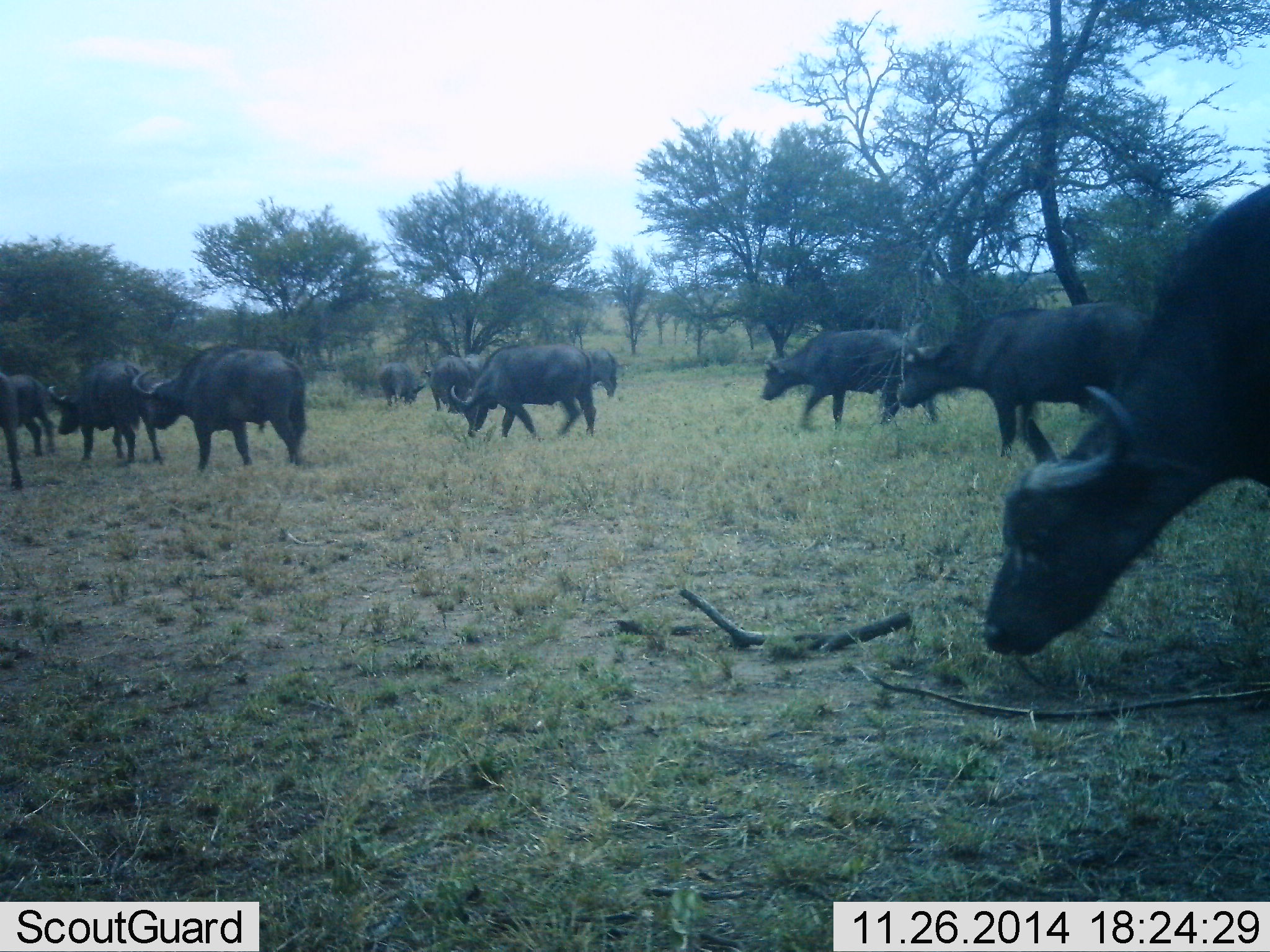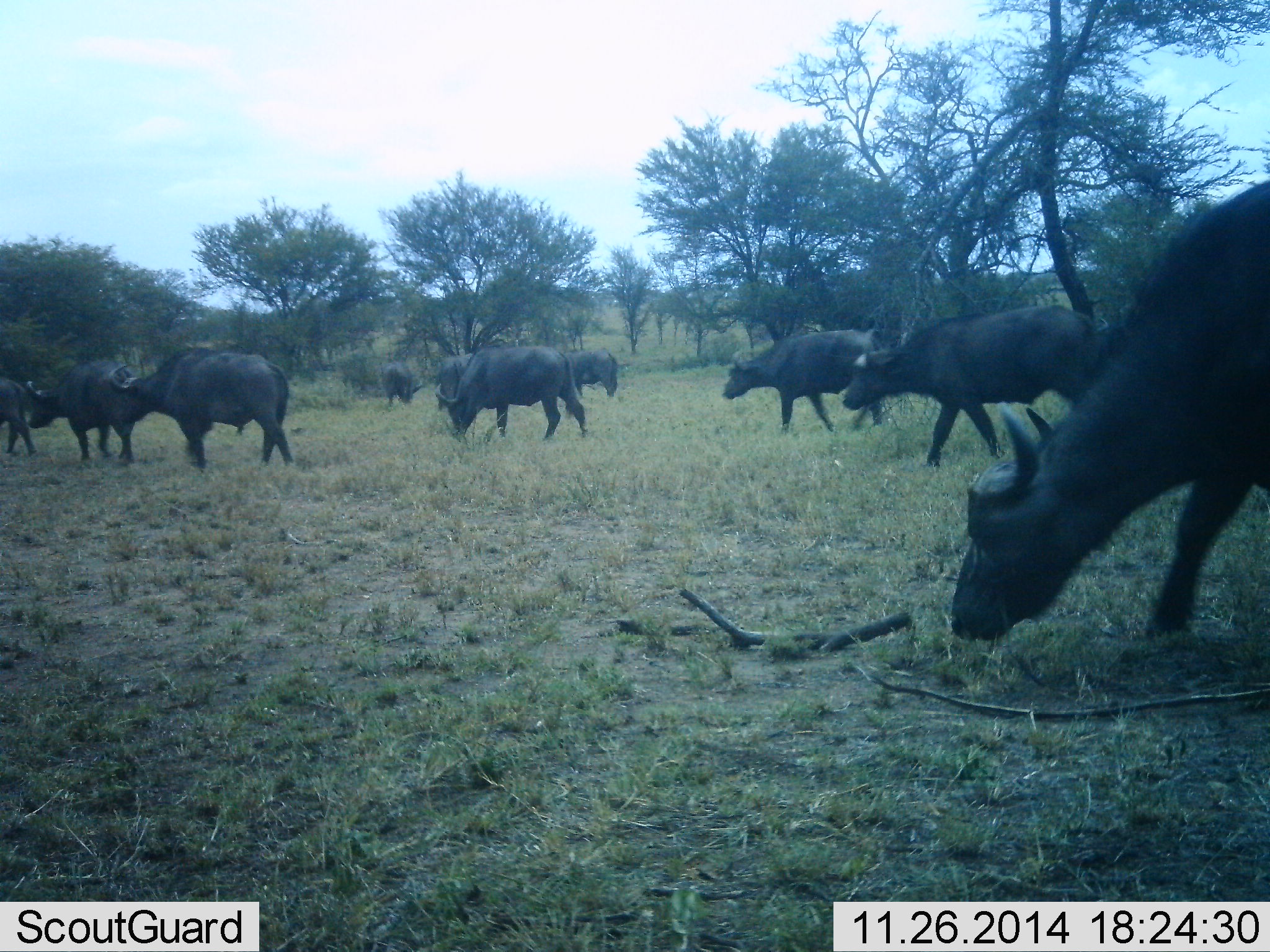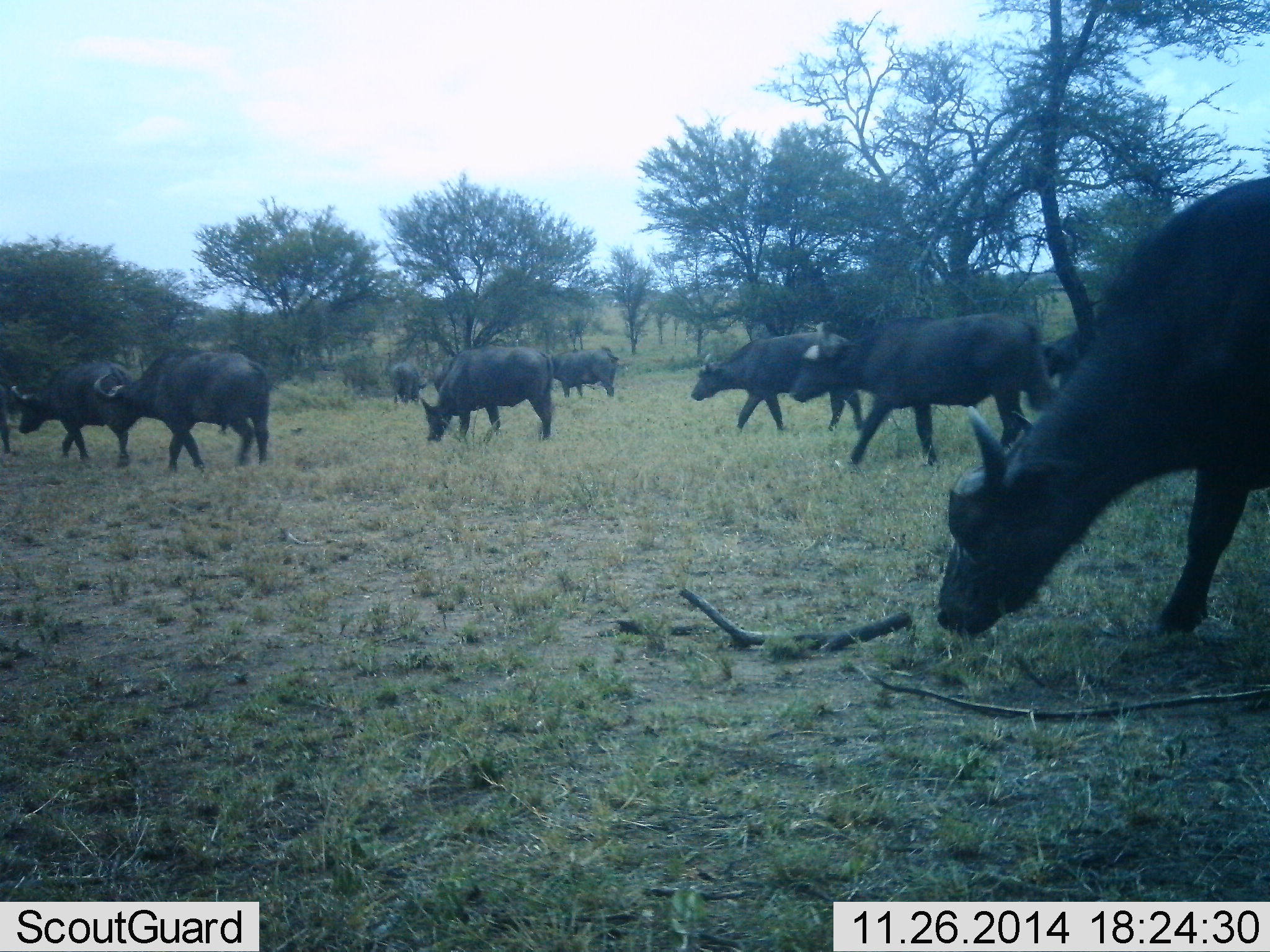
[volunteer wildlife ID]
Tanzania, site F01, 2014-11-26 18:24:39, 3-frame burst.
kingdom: Animalia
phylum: Chordata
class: Mammalia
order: Artiodactyla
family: Bovidae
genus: Syncerus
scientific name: Syncerus caffer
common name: cape buffalo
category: buffalo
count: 11-50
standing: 30%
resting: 0%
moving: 80%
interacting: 0%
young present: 0%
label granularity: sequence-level